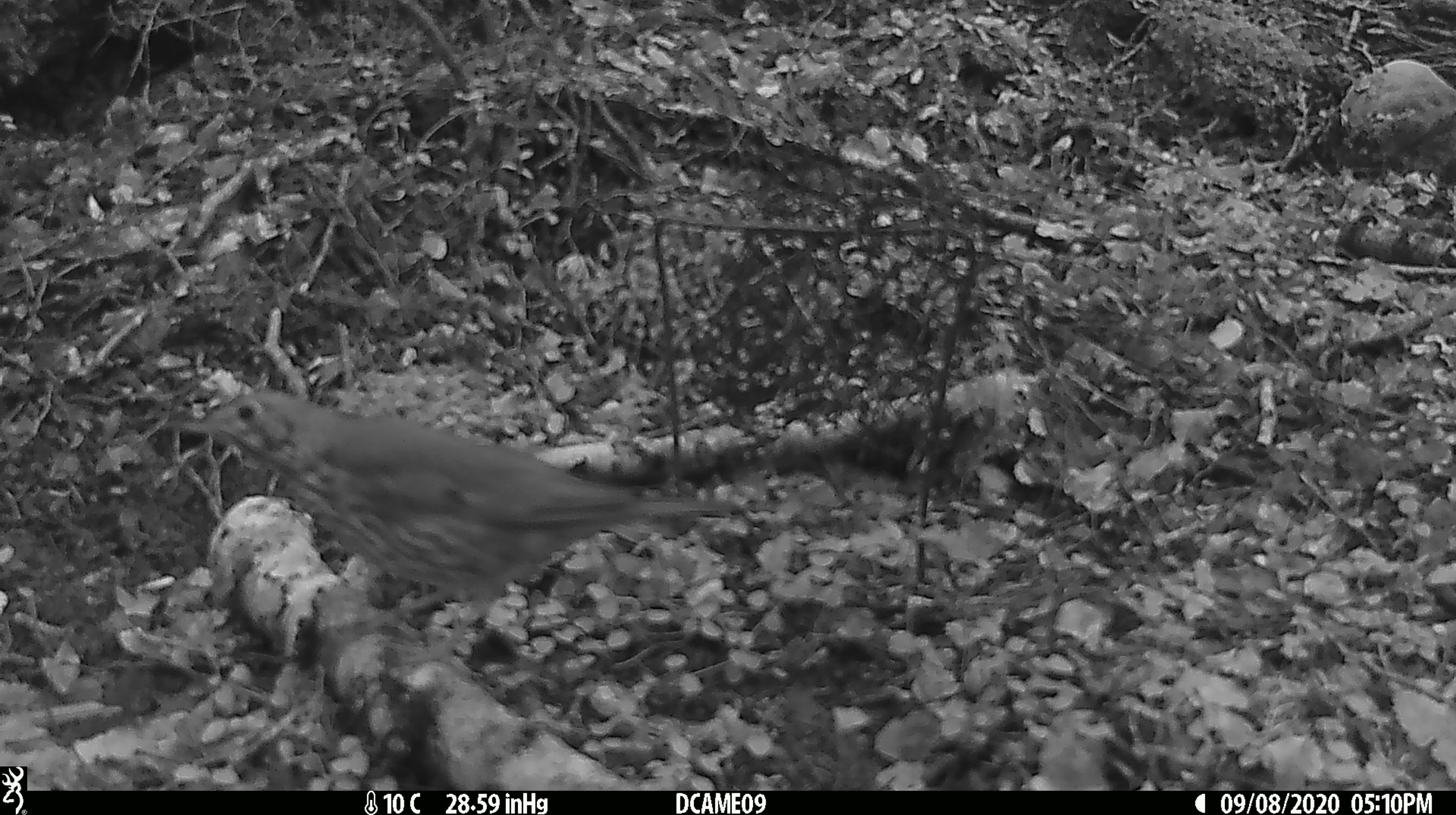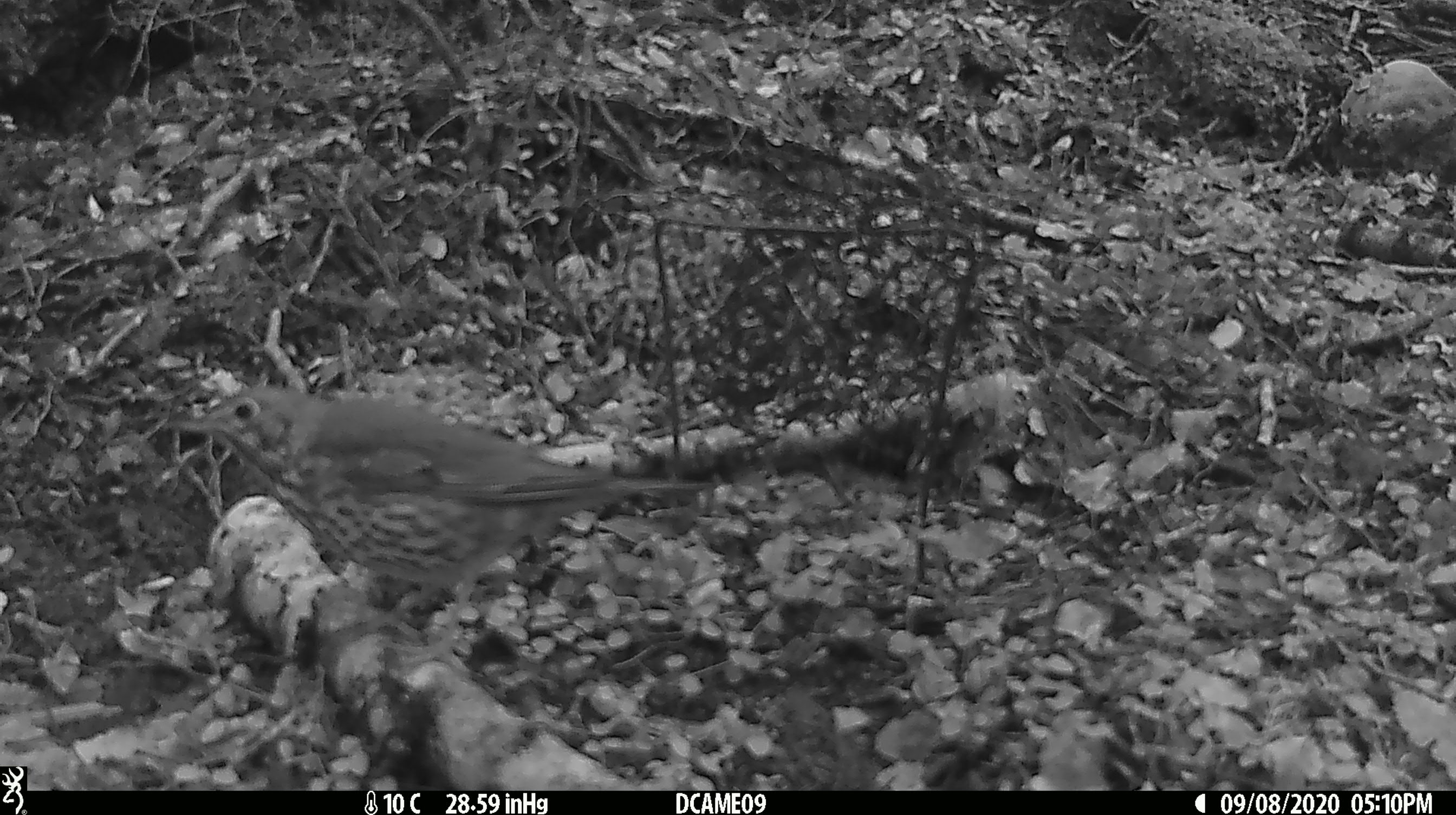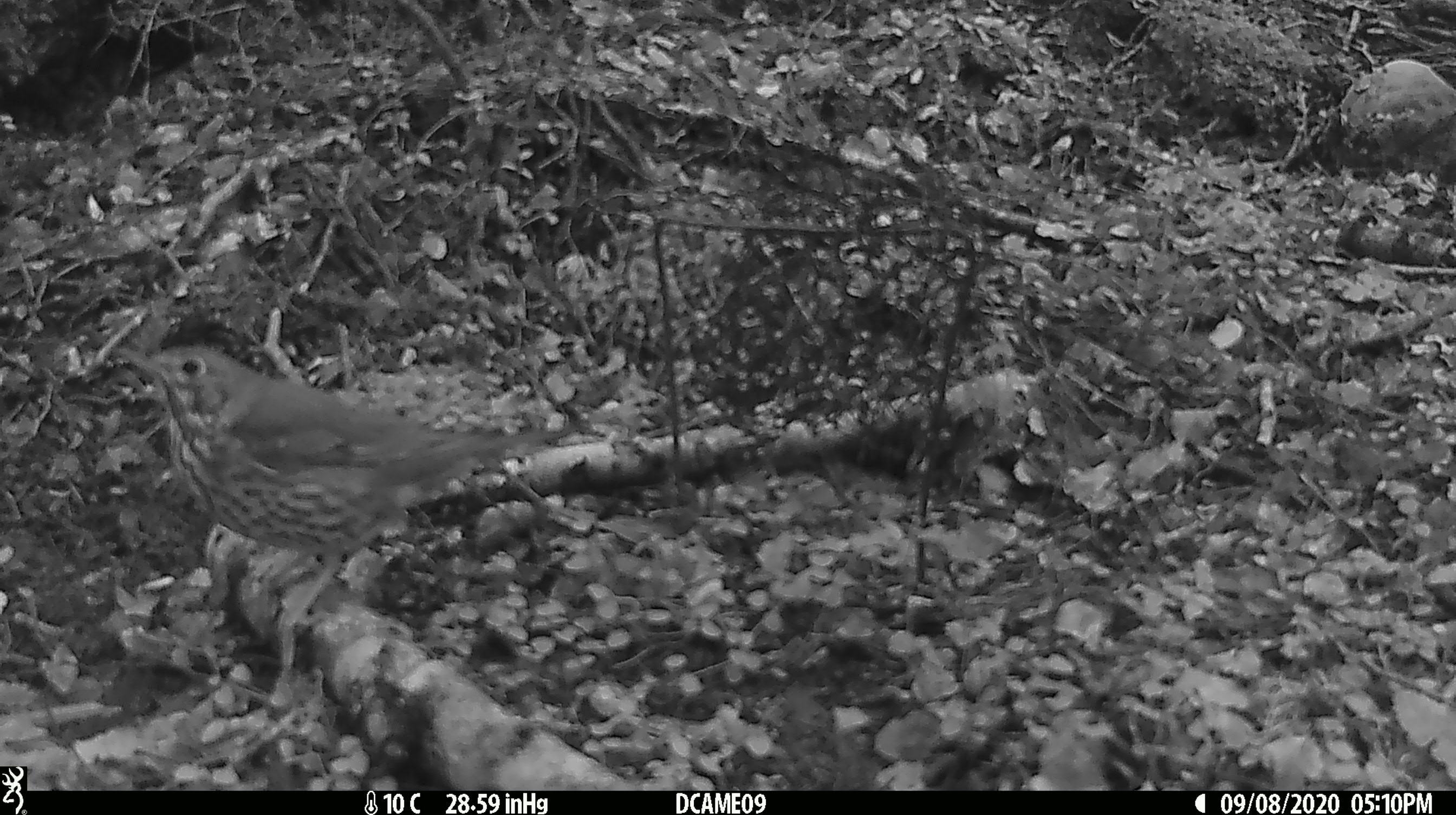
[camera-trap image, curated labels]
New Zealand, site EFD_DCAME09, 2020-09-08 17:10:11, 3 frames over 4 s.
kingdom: Animalia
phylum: Chordata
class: Aves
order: Passeriformes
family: Turdidae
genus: Turdus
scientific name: Turdus philomelos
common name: song thrush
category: thrush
Thrush (song thrush) (Turdus philomelos).